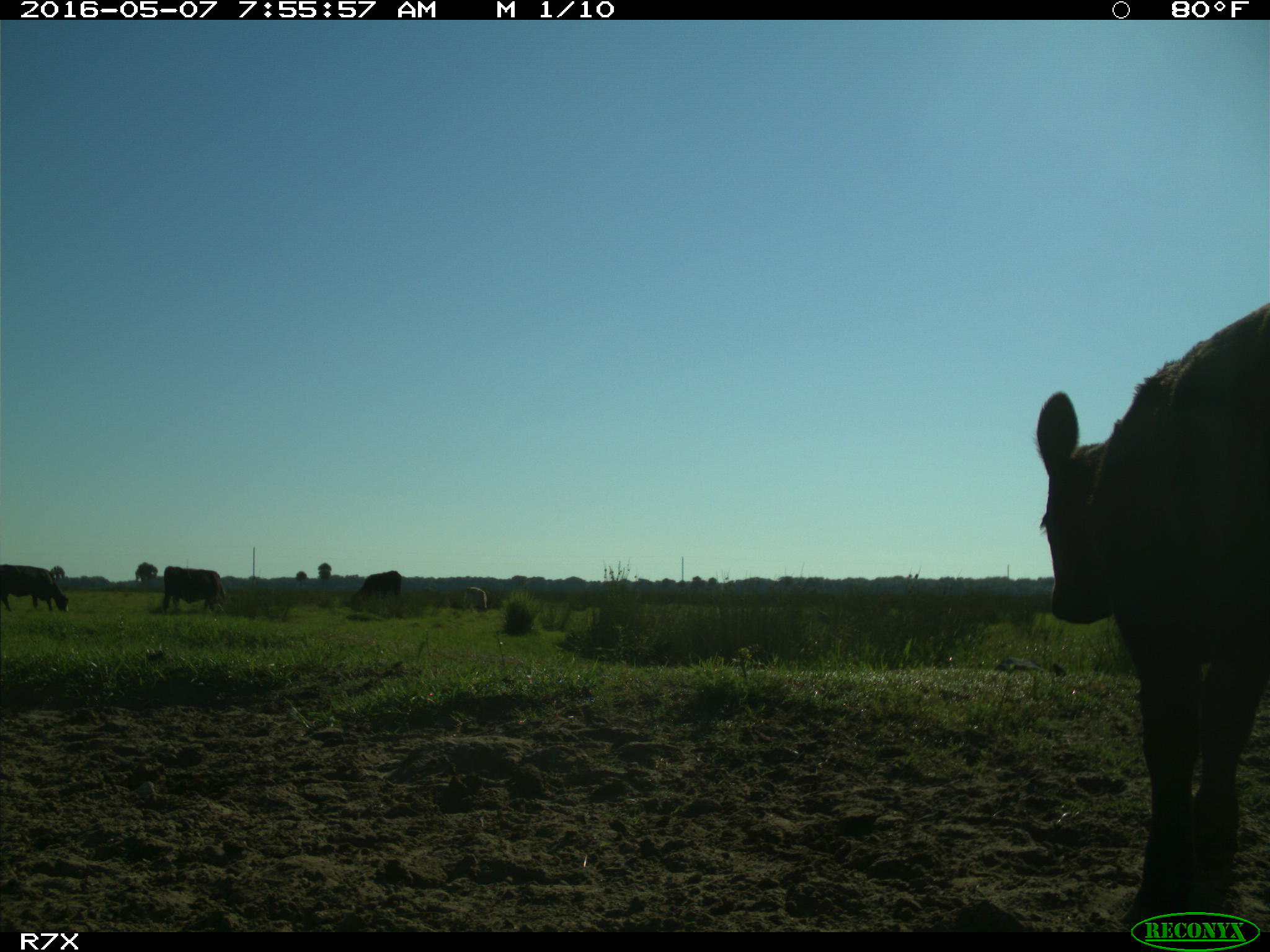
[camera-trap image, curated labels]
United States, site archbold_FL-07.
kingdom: Animalia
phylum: Chordata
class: Mammalia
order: Artiodactyla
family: Bovidae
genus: Bos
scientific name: Bos taurus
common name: domestic cow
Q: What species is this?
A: Bos taurus (domestic cow).